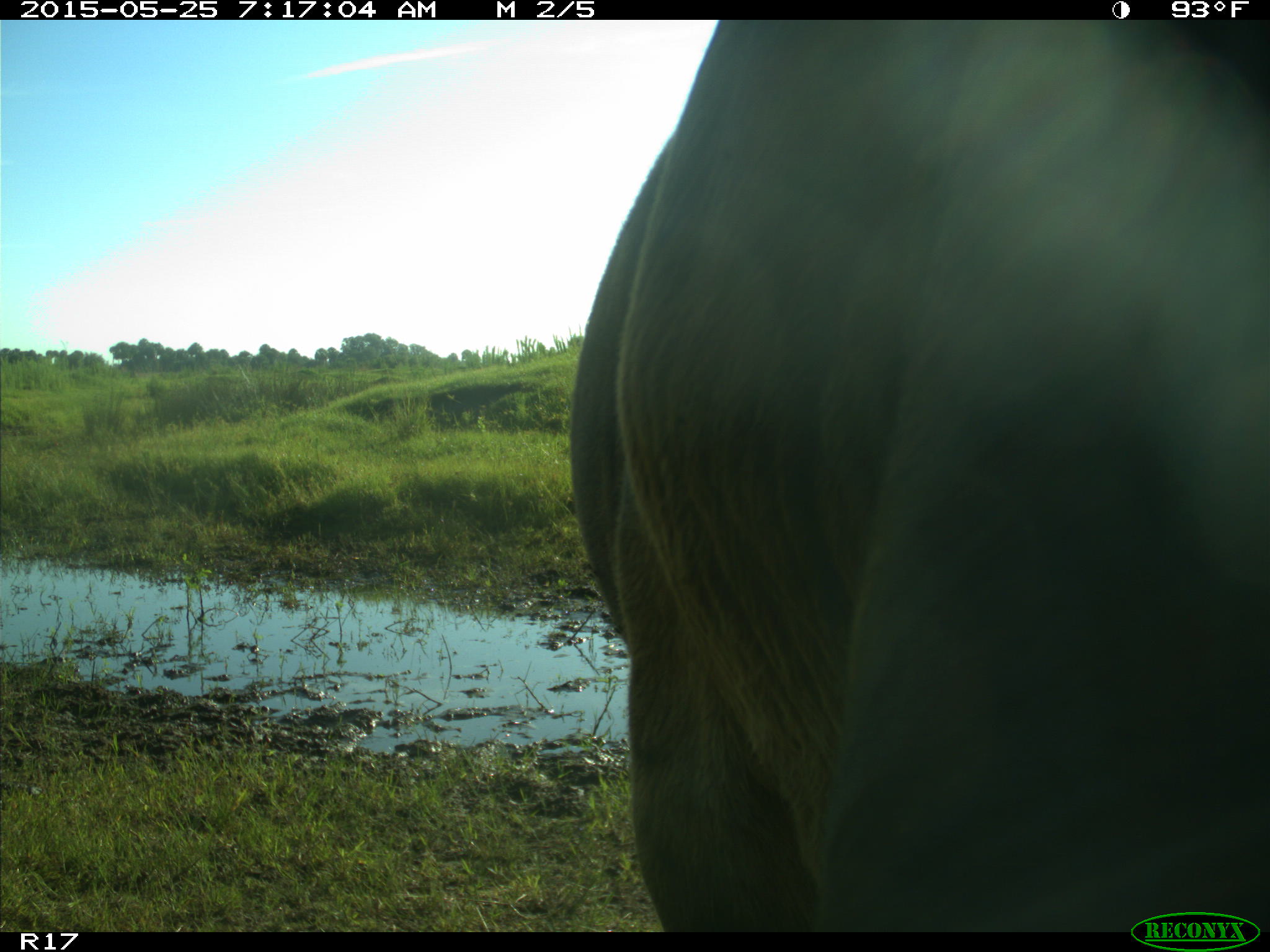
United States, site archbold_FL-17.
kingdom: Animalia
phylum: Chordata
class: Mammalia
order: Artiodactyla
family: Bovidae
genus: Bos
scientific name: Bos taurus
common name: domestic cow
Bos taurus (domestic cow).